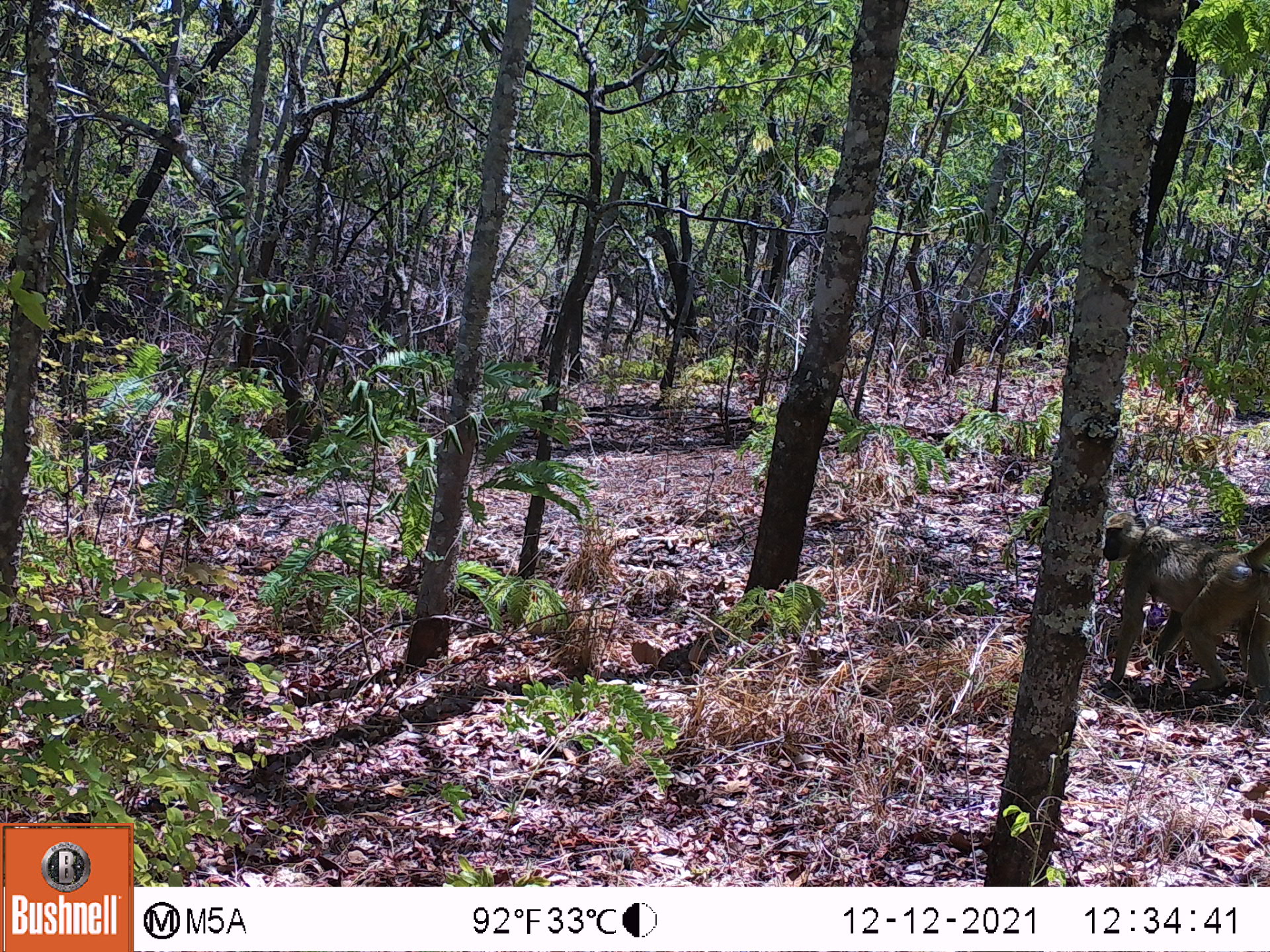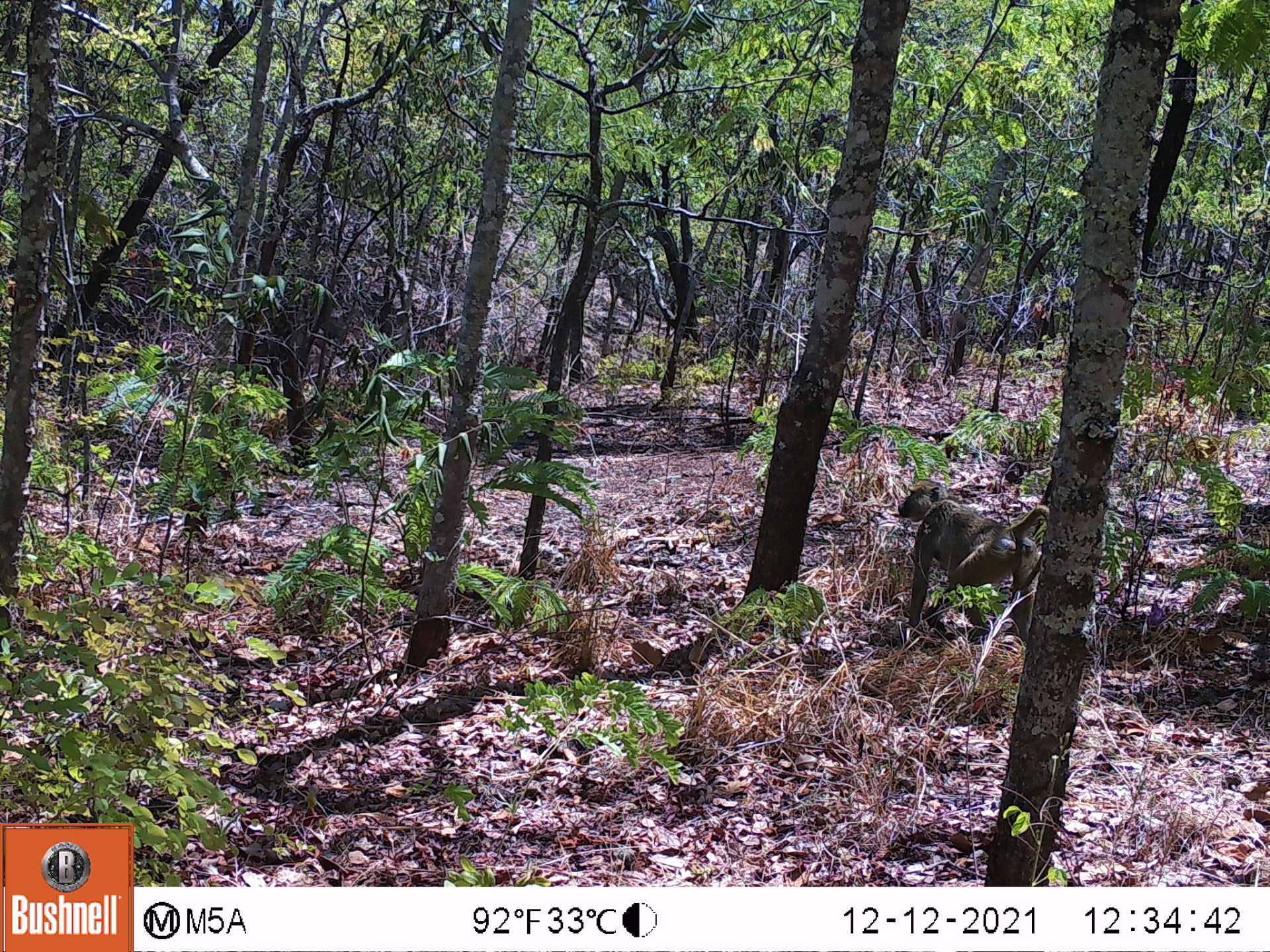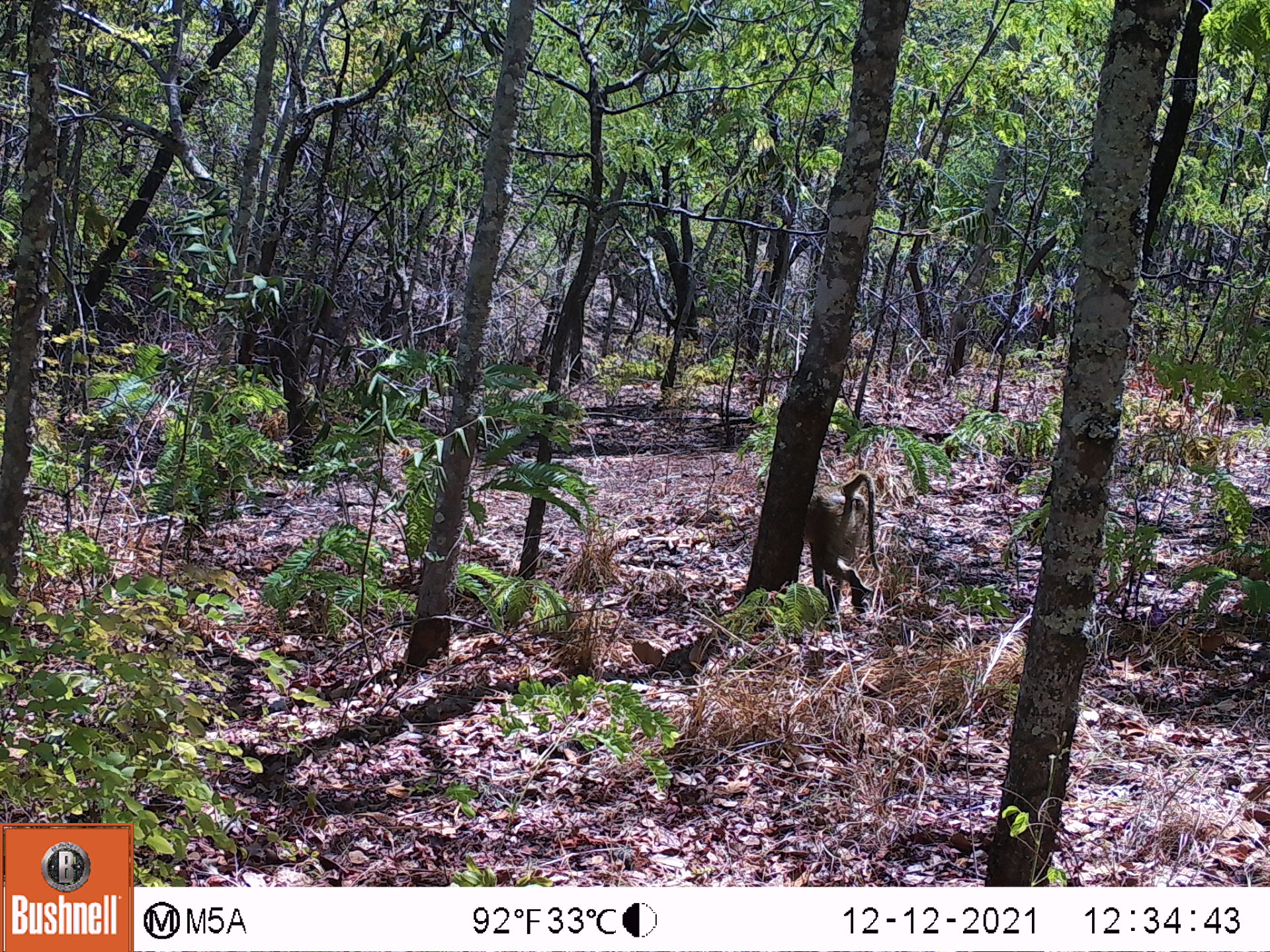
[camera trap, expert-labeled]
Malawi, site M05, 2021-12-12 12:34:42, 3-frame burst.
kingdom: Animalia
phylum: Chordata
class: Mammalia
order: Primates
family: Cercopithecidae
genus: Papio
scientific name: Papio cynocephalus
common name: yellow baboon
Yellow baboon (Papio cynocephalus), count 1.